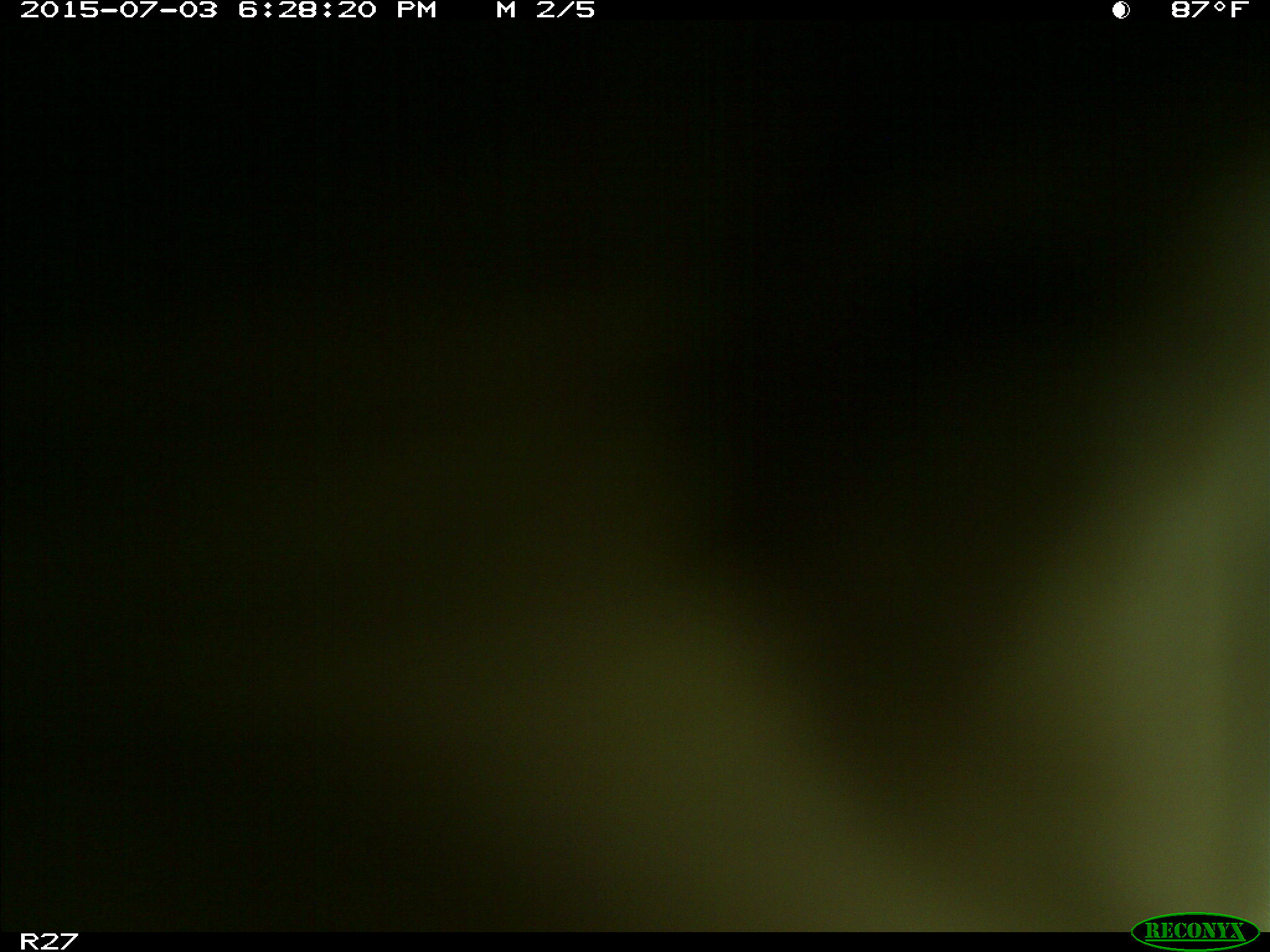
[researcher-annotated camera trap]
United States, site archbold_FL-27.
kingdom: Animalia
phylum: Chordata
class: Mammalia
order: Artiodactyla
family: Bovidae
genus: Bos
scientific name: Bos taurus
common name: domestic cow